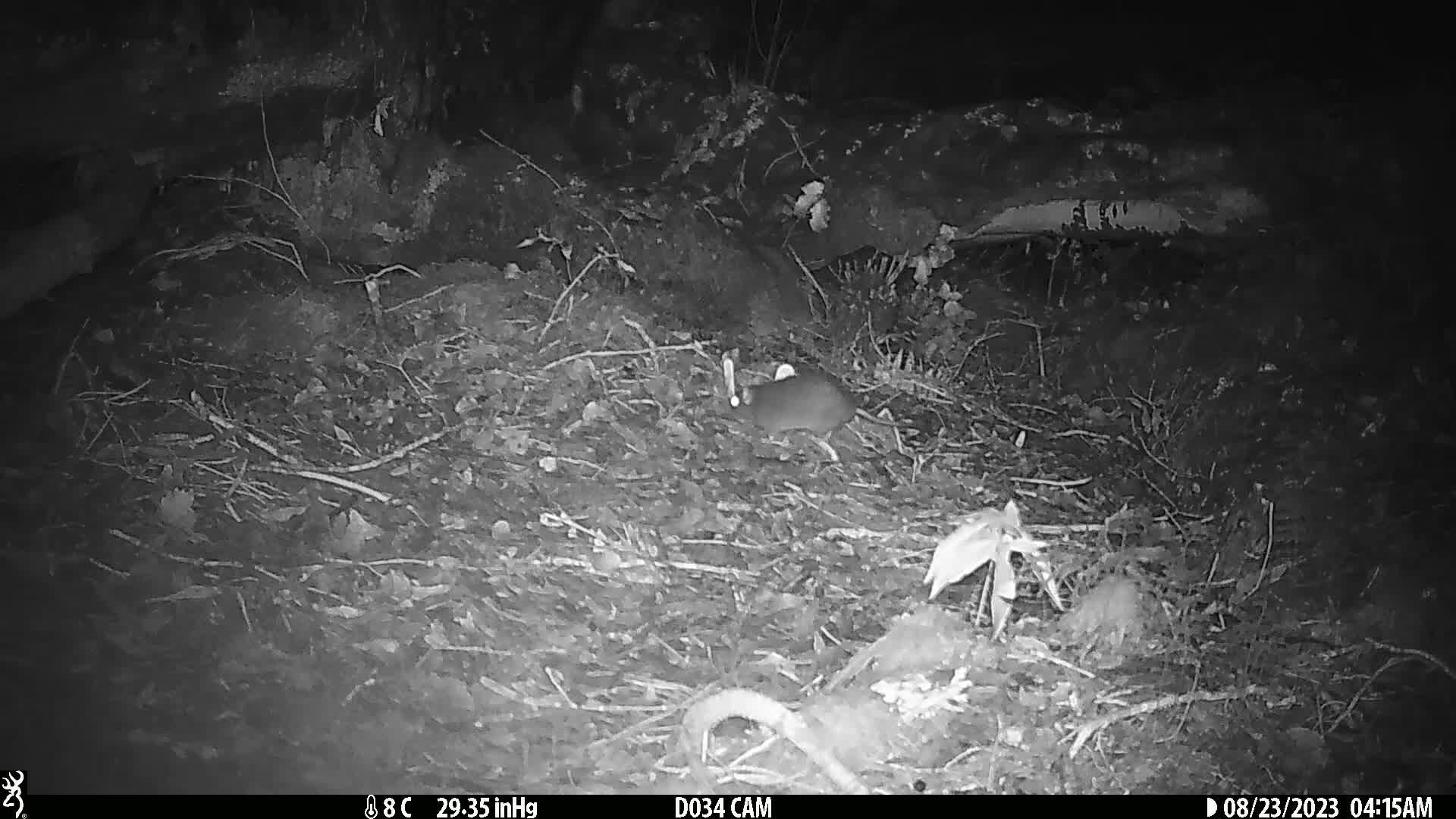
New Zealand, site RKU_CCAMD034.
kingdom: Animalia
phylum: Chordata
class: Mammalia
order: Rodentia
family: Muridae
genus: Rattus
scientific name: Rattus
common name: rat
Rat (Rattus).